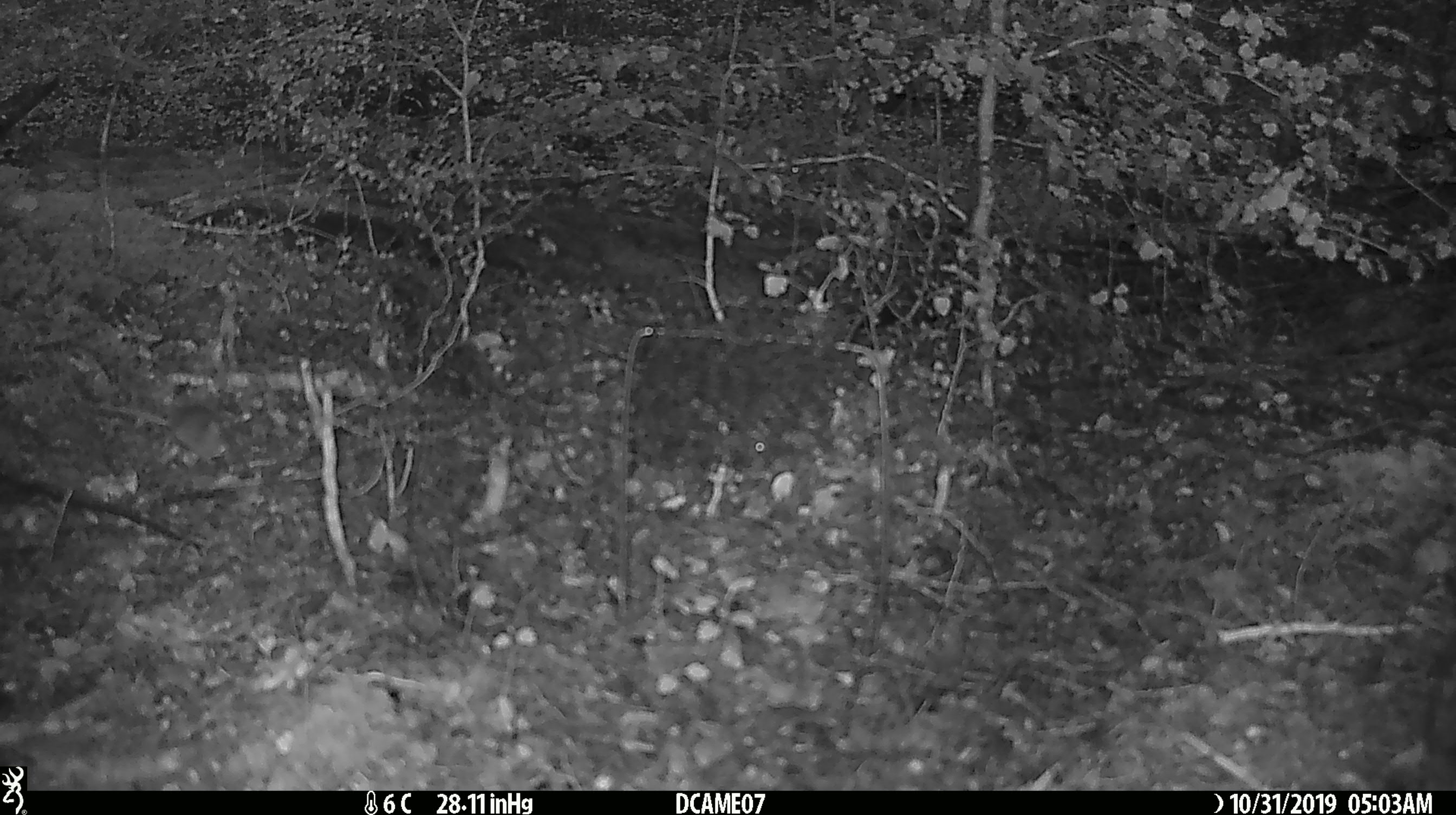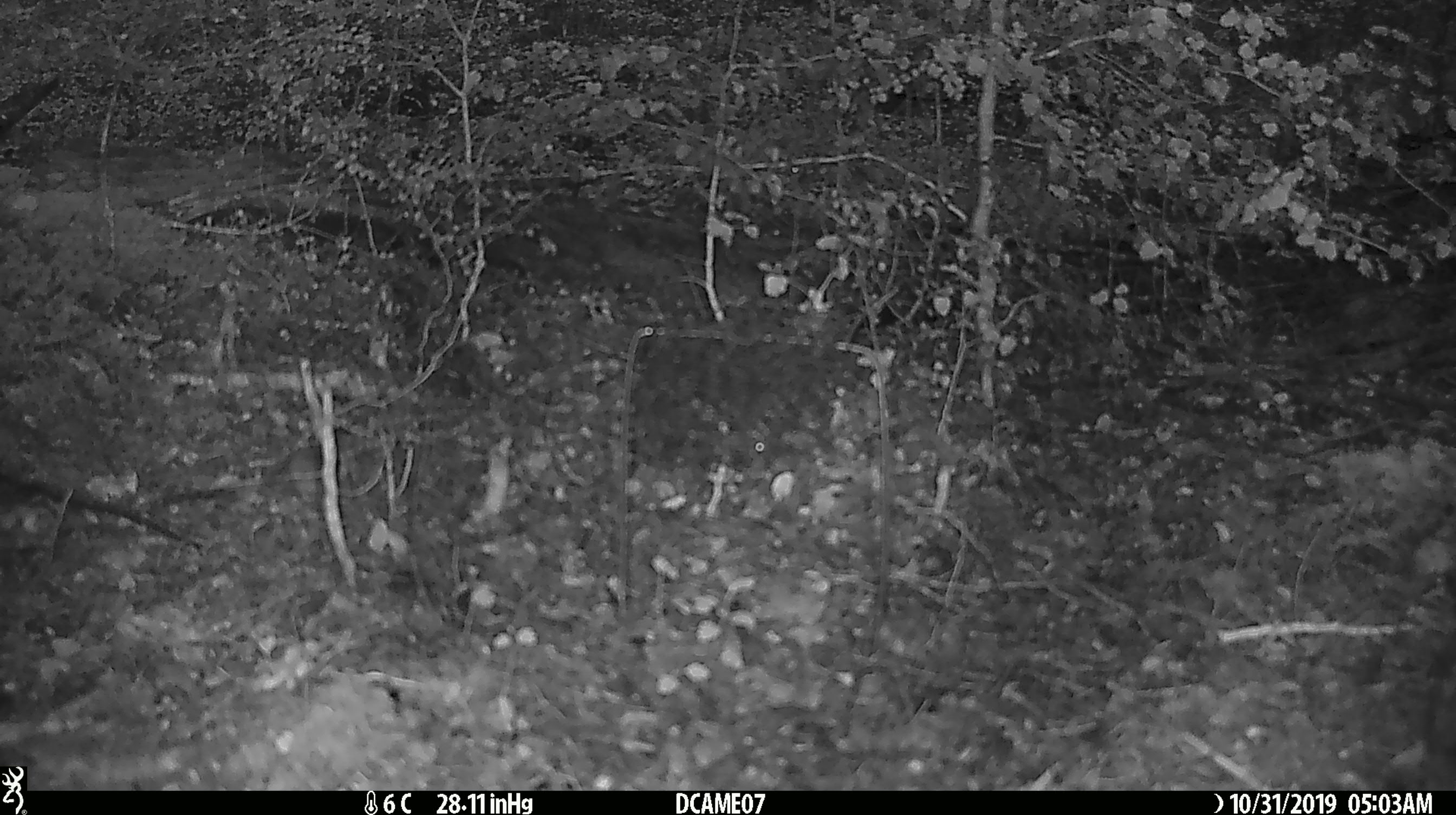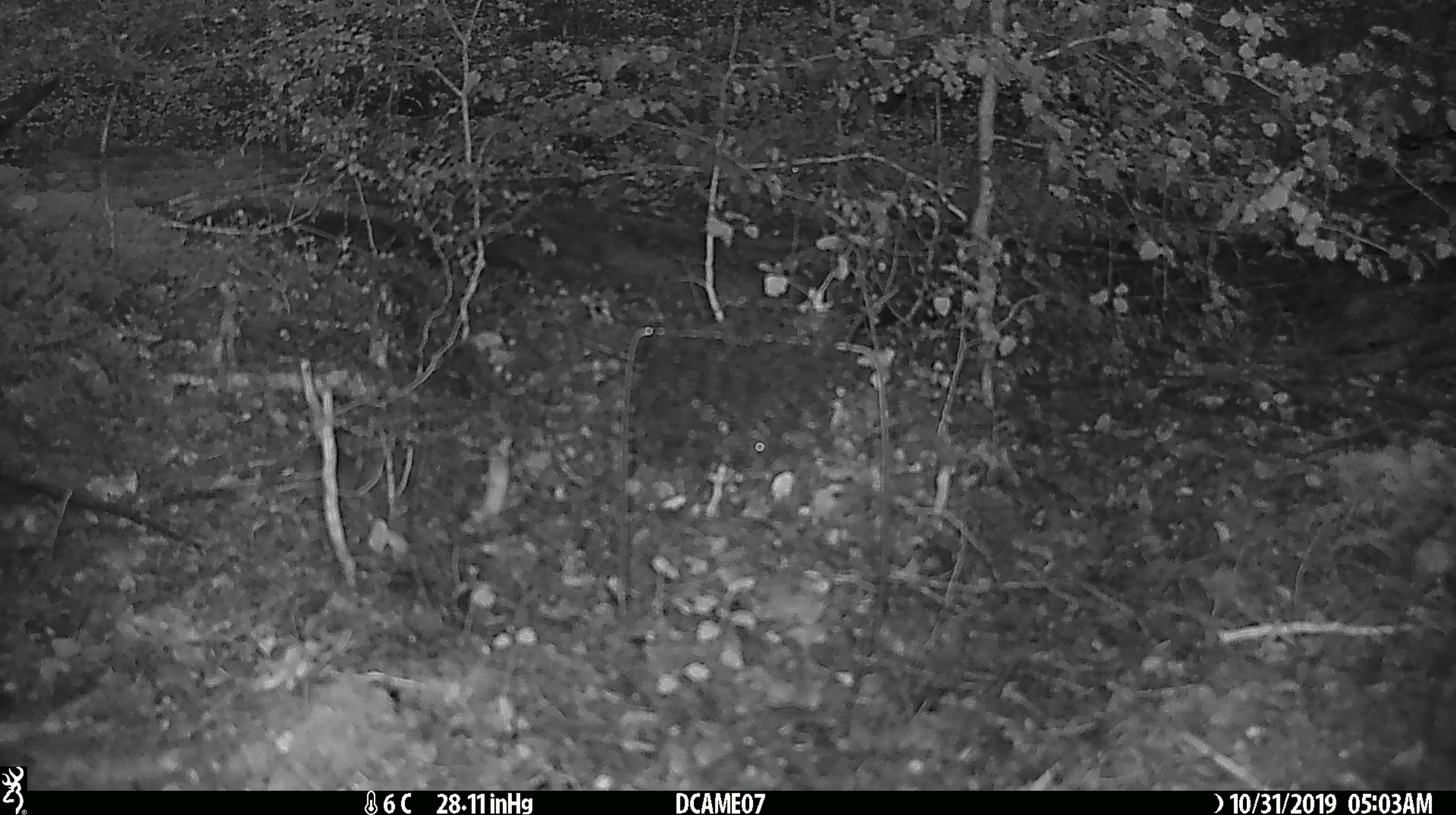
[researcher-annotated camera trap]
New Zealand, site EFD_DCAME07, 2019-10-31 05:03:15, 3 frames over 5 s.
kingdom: Animalia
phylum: Chordata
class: Mammalia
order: Rodentia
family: Muridae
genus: Mus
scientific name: Mus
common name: mouse